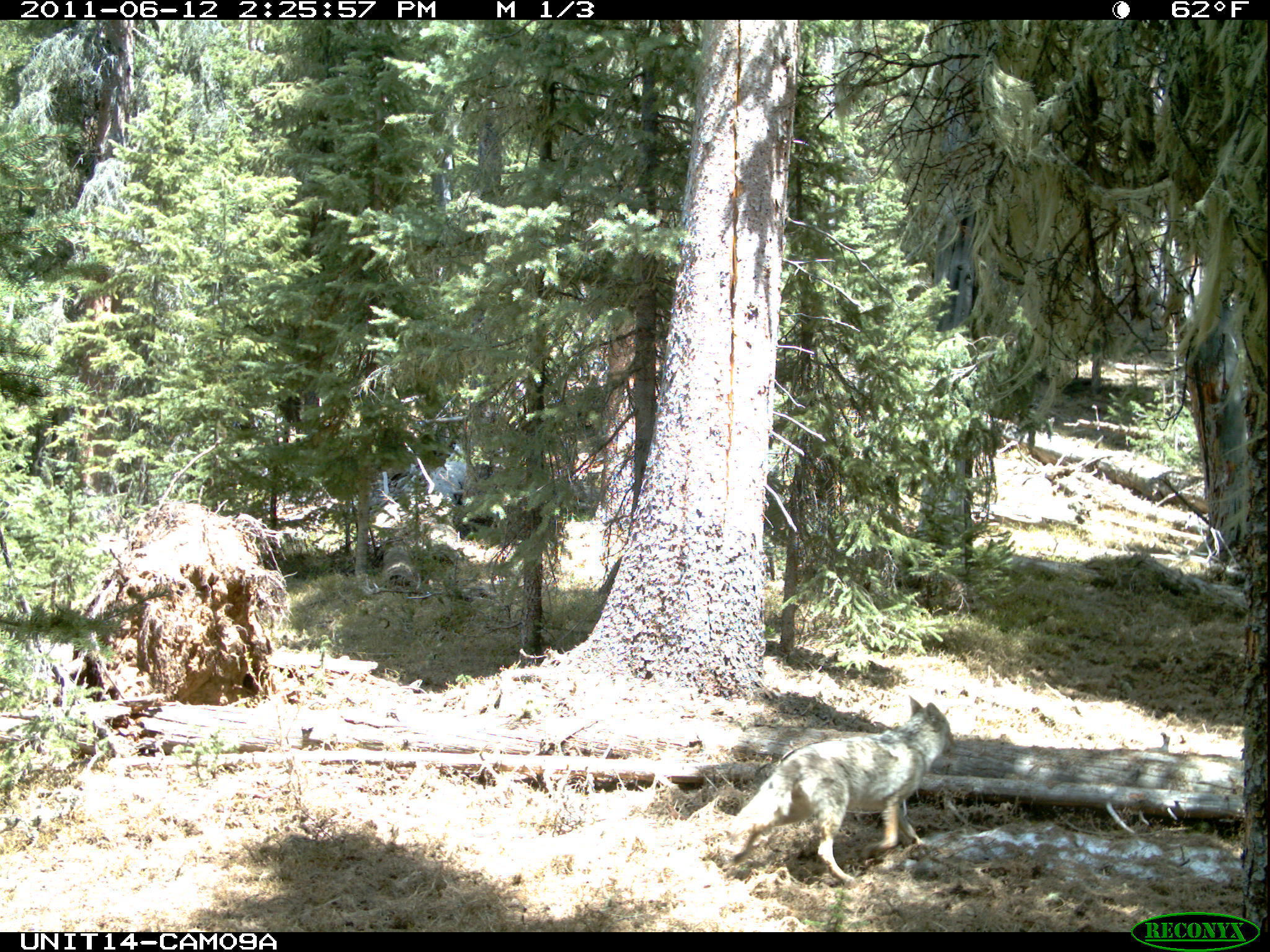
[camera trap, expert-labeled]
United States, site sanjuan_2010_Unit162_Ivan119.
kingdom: Animalia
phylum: Chordata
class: Mammalia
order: Carnivora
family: Canidae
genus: Canis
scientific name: Canis latrans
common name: coyote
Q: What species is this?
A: Canis latrans (coyote).